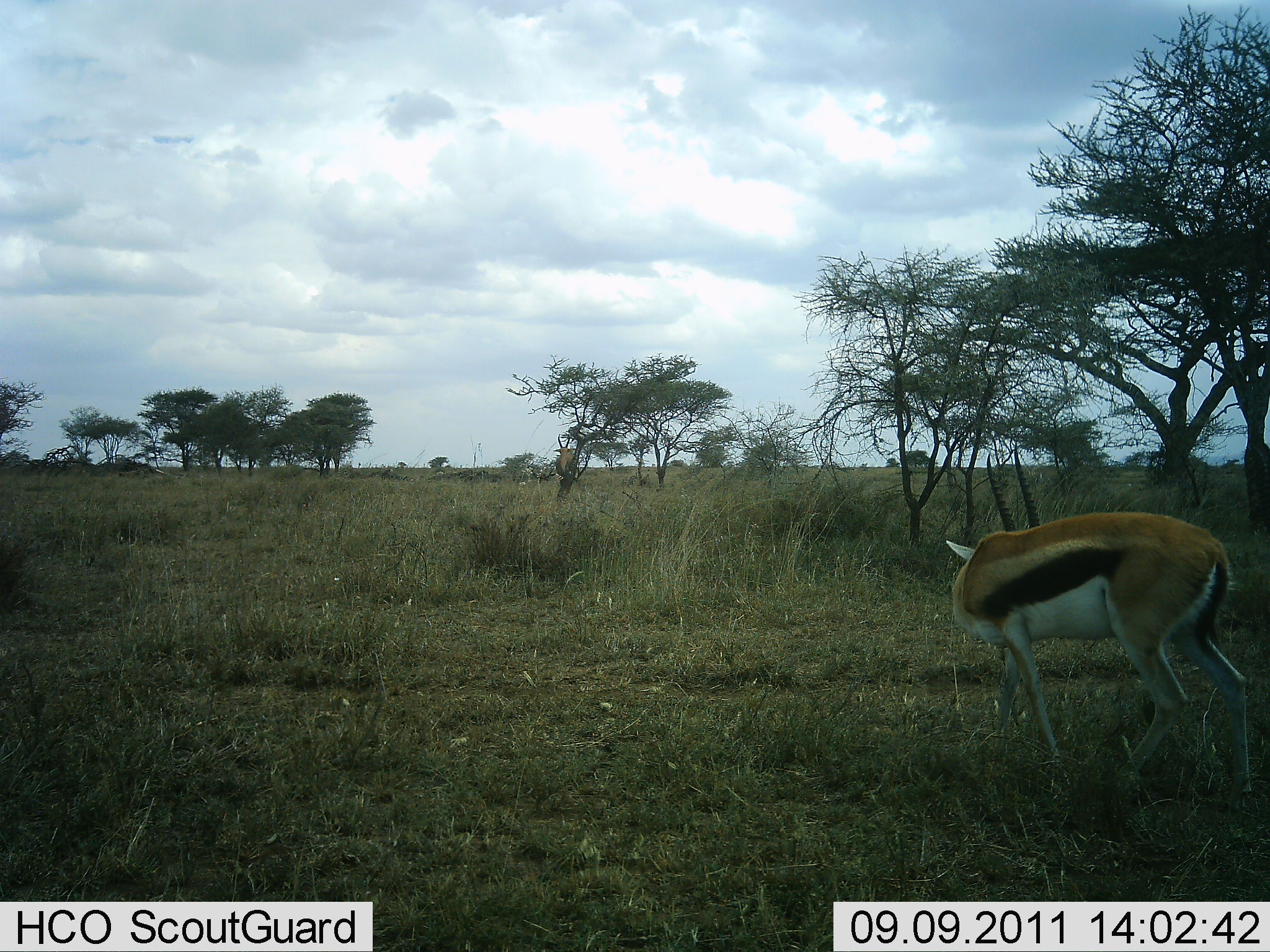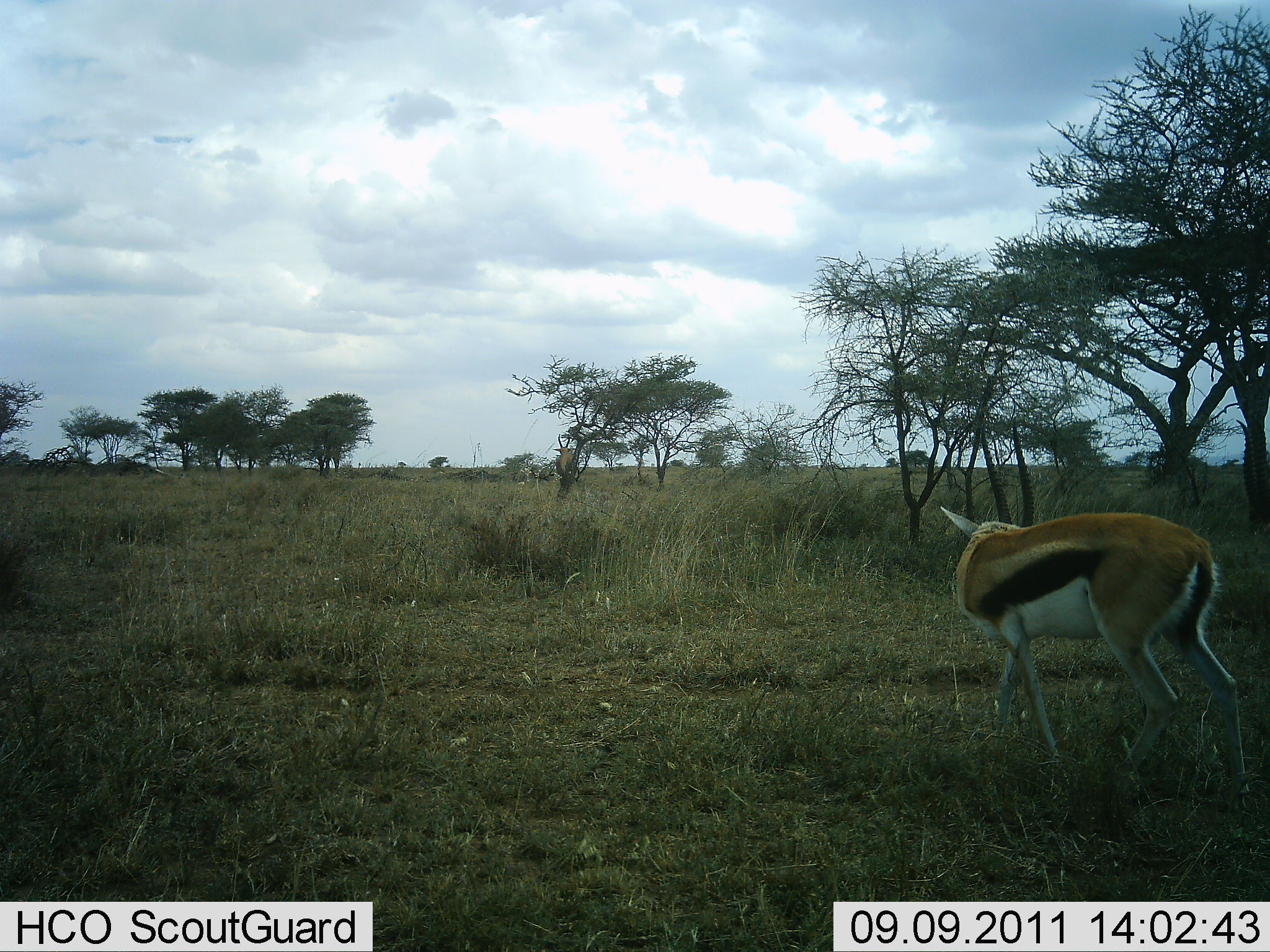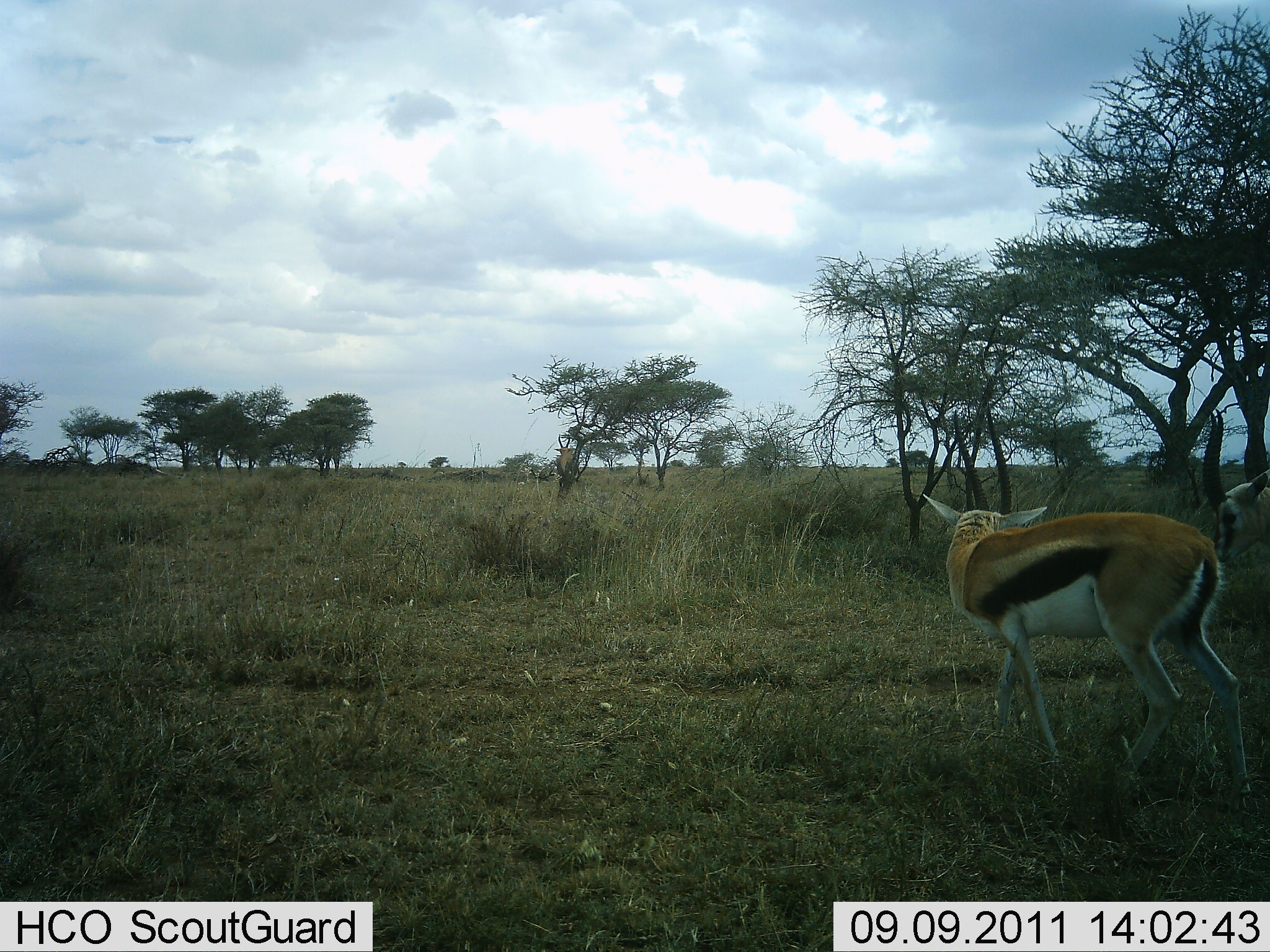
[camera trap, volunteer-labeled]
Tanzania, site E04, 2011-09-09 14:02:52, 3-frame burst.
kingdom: Animalia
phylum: Chordata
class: Mammalia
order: Artiodactyla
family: Bovidae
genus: Eudorcas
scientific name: Eudorcas thomsonii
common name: thomson's gazelle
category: gazellethomsons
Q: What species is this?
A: Gazellethomsons (thomson's gazelle) (Eudorcas thomsonii).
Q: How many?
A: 2.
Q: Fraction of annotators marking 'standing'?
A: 75%.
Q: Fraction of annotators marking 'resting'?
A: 0%.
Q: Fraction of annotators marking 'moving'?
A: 50%.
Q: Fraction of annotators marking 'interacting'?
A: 17%.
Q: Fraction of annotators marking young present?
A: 0%.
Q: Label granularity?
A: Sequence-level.